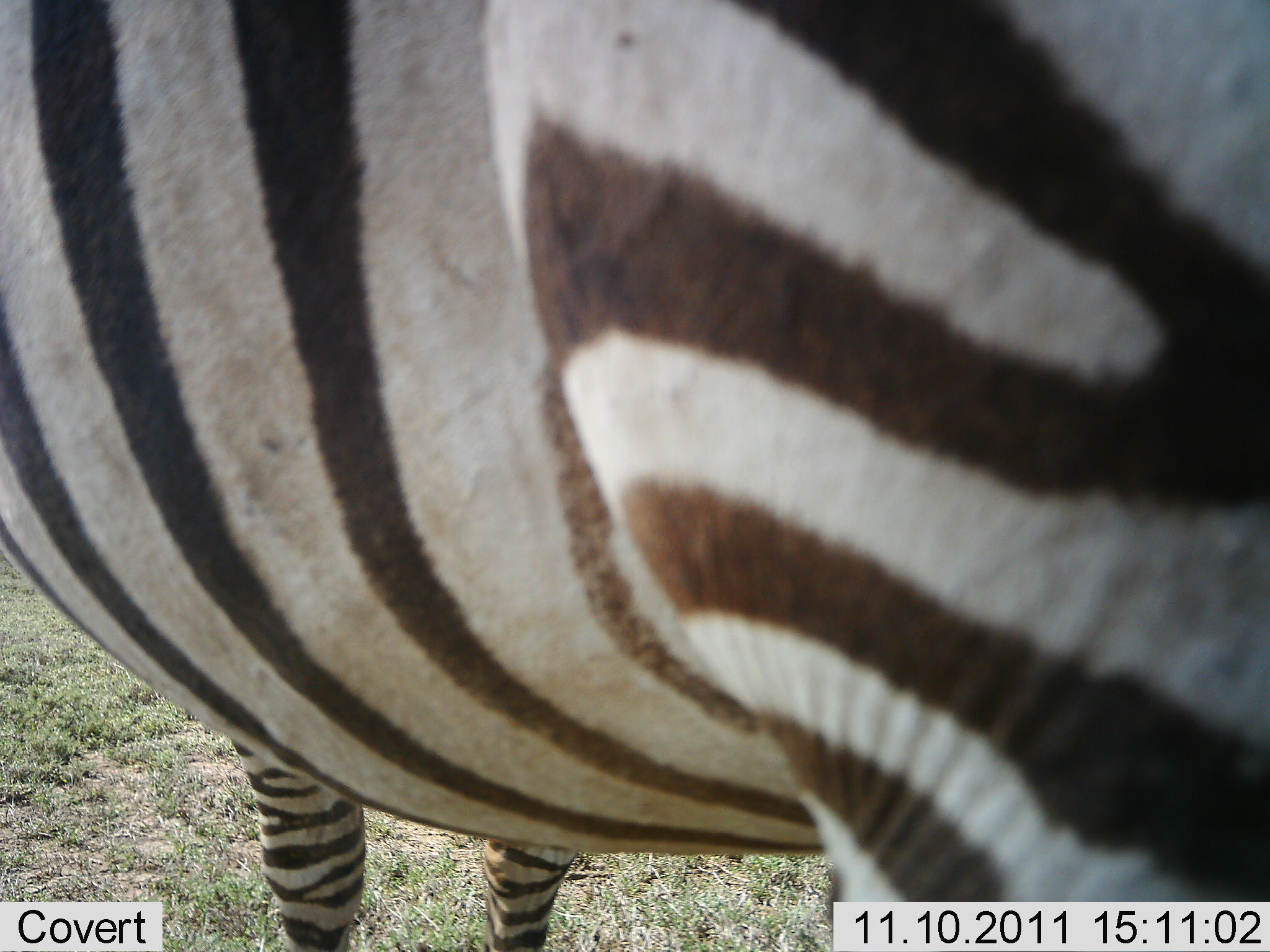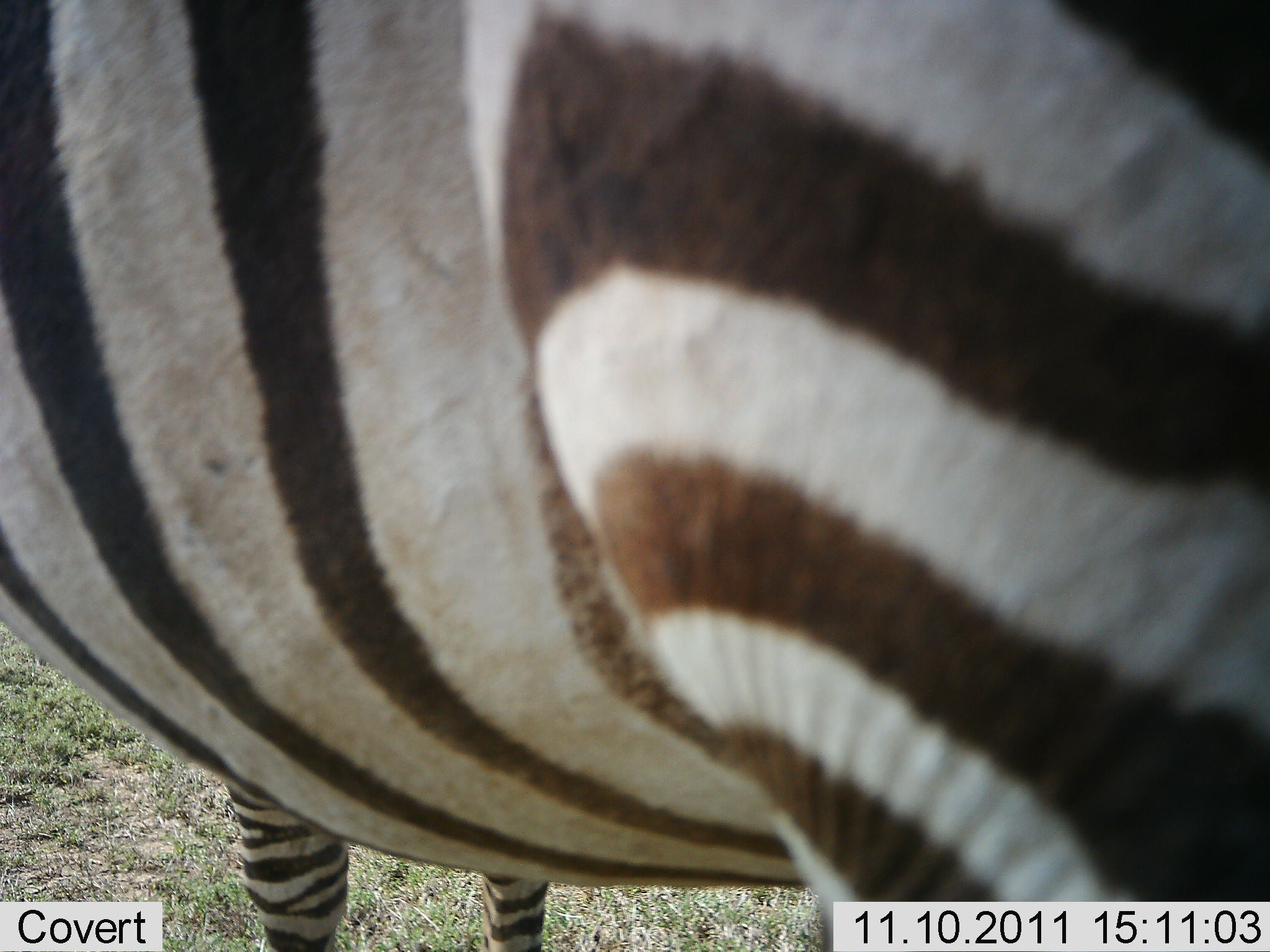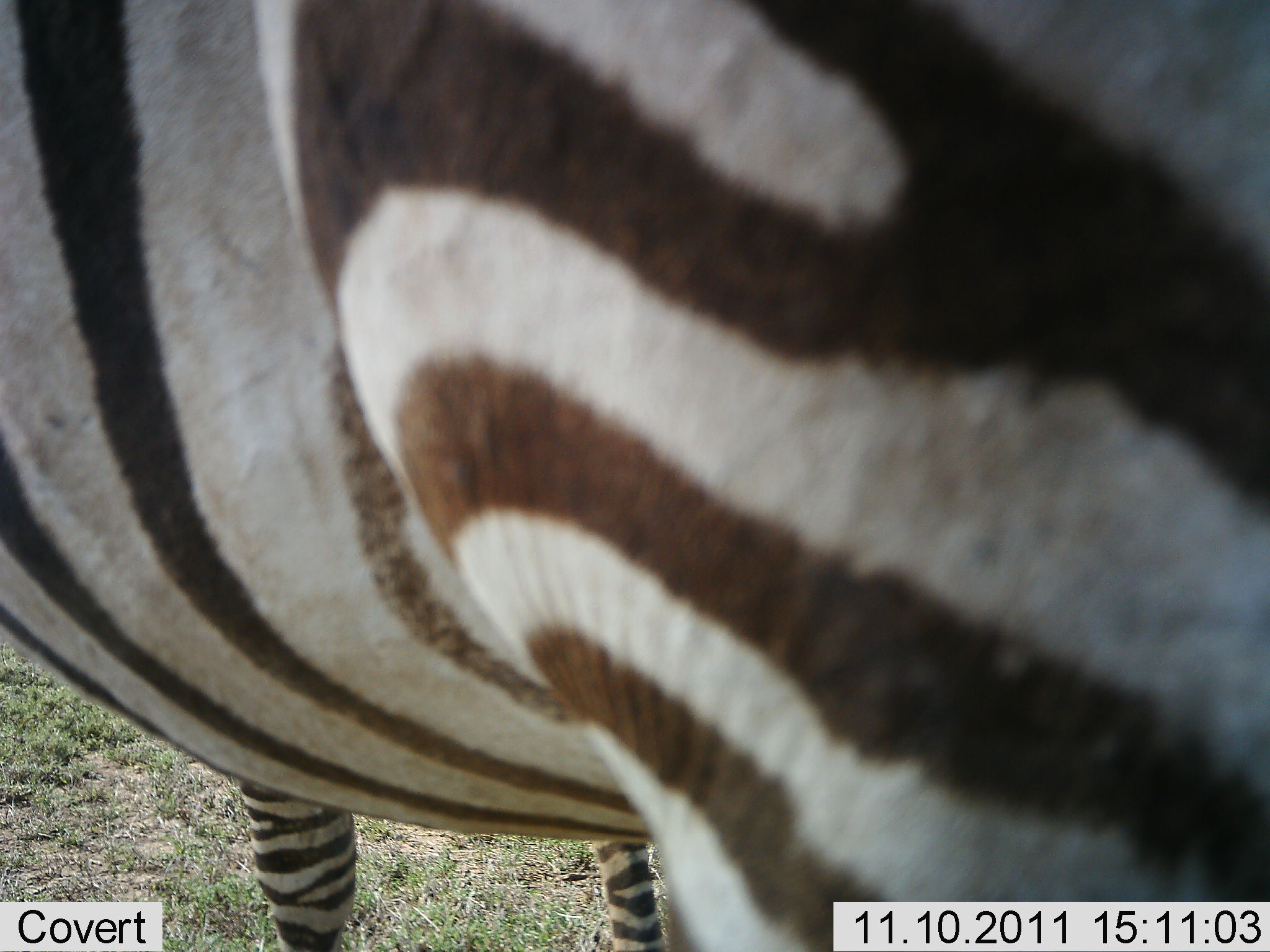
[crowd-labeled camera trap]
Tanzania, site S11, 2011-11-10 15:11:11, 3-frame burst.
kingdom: Animalia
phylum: Chordata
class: Mammalia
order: Perissodactyla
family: Equidae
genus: Equus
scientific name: Equus quagga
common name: plains zebra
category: zebra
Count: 1.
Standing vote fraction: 100%.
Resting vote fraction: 0%.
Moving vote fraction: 0%.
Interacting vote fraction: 0%.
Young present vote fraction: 0%.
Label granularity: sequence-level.